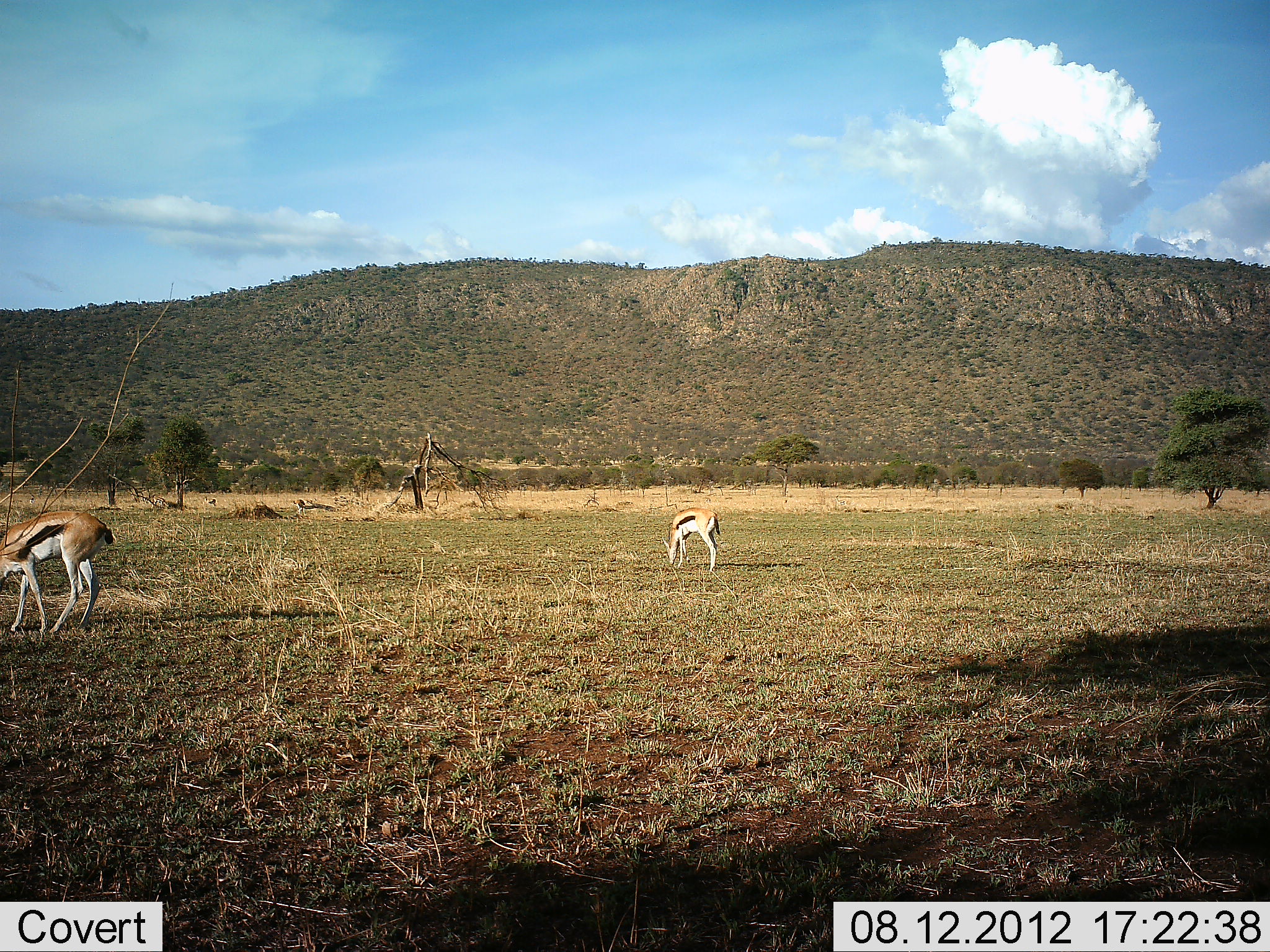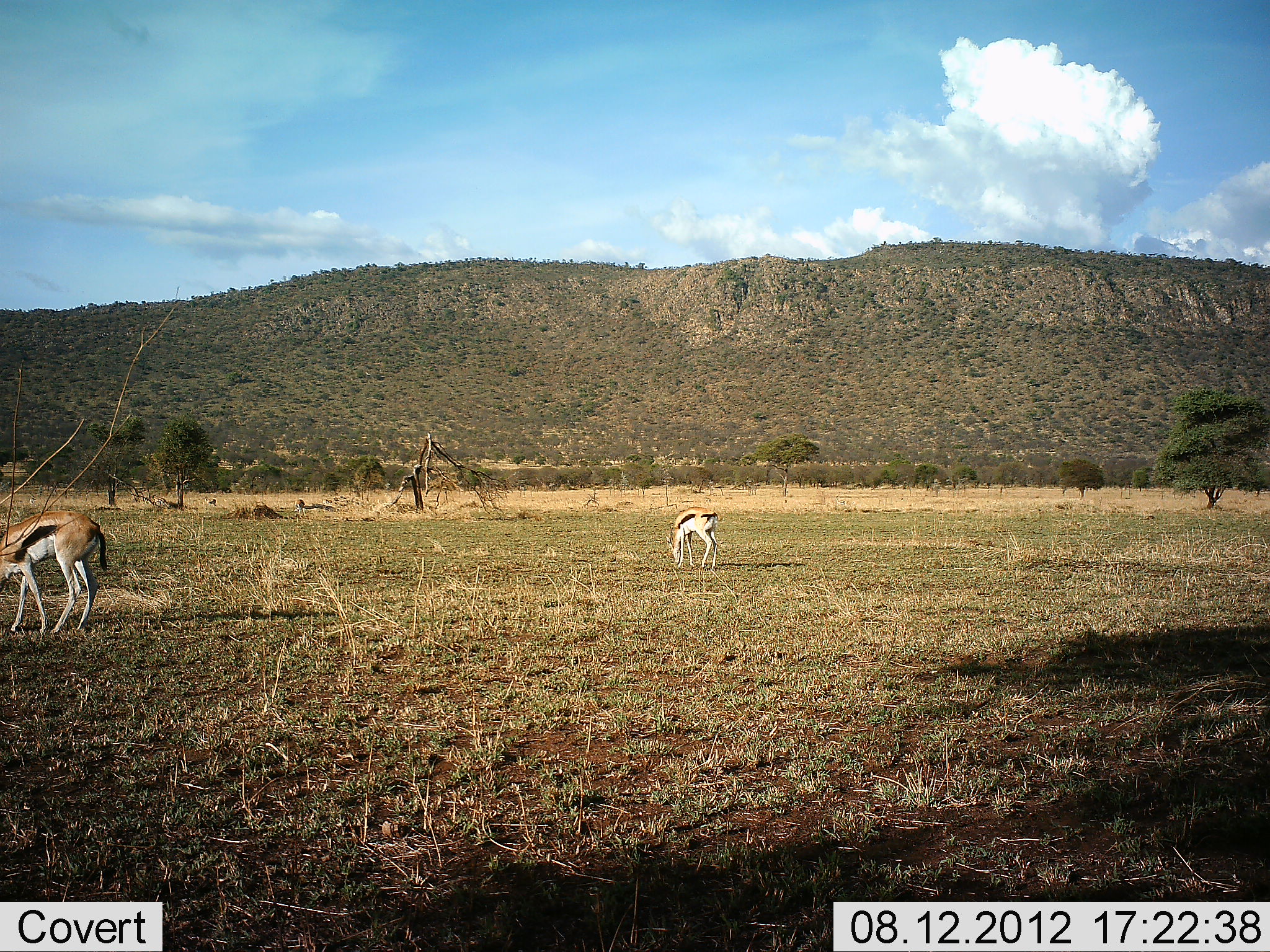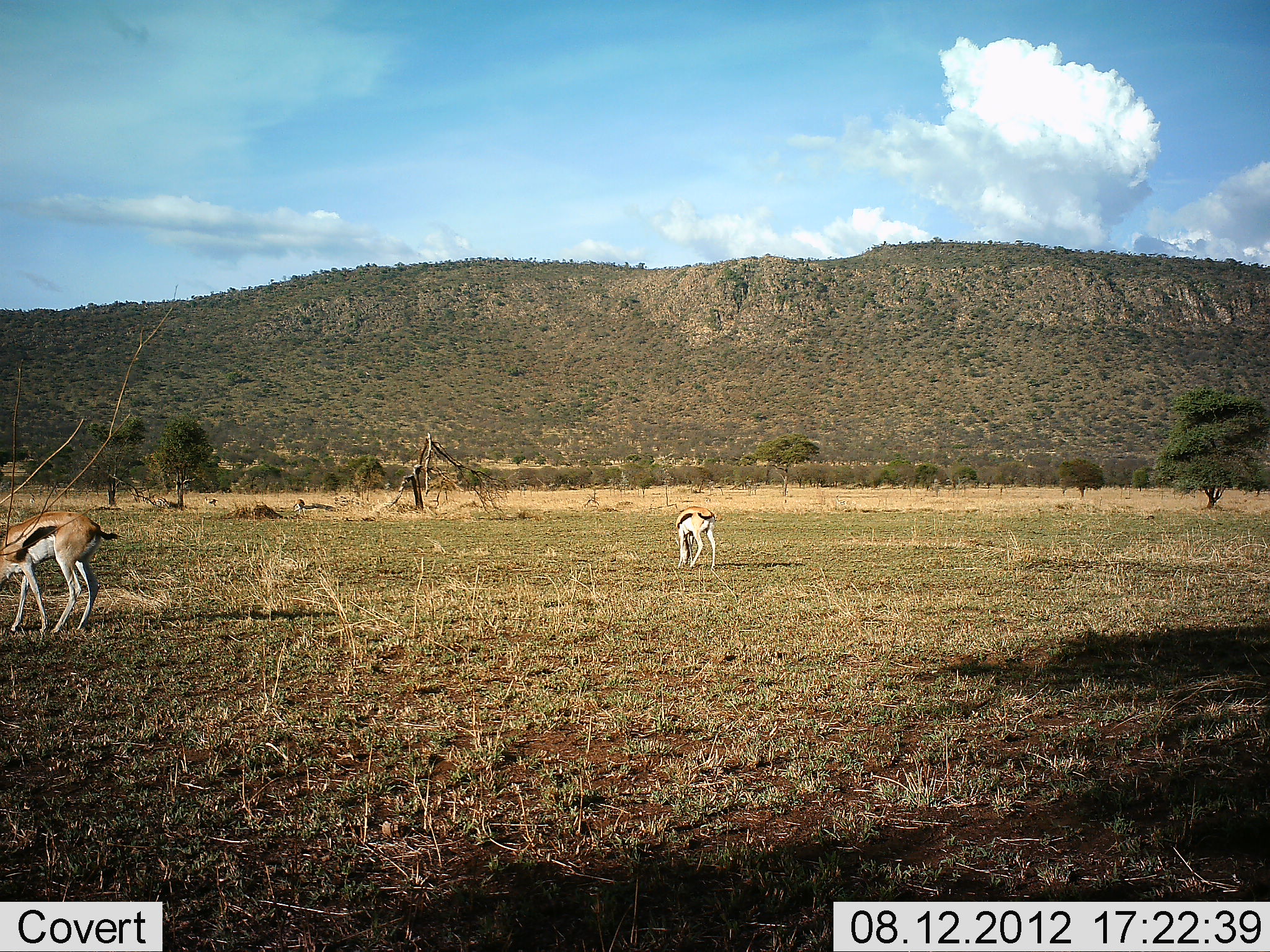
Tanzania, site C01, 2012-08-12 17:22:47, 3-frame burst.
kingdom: Animalia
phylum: Chordata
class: Mammalia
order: Artiodactyla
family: Bovidae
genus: Eudorcas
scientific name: Eudorcas thomsonii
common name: thomson's gazelle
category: gazellethomsons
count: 2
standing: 20%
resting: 0%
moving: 0%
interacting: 0%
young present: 0%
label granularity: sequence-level